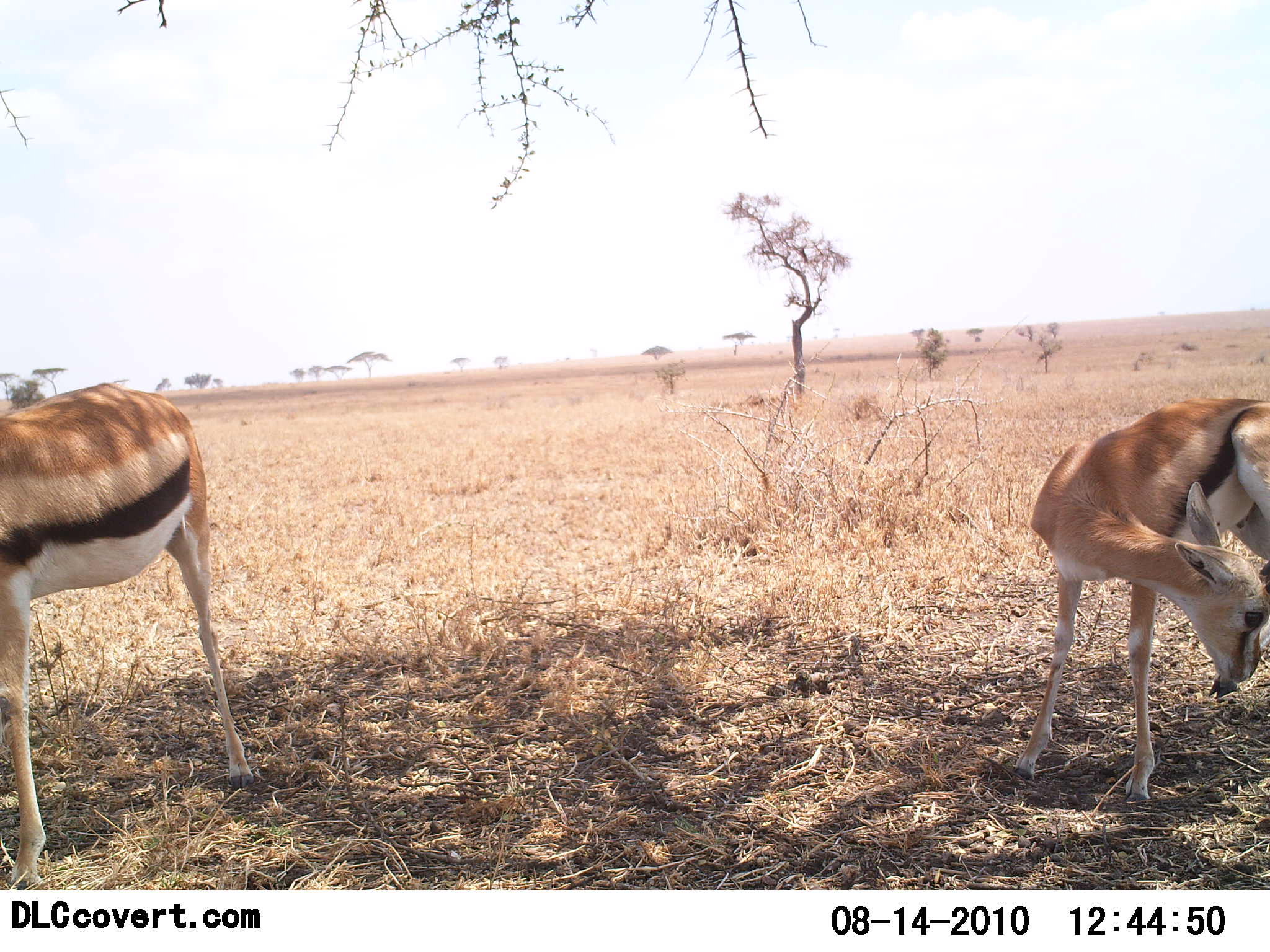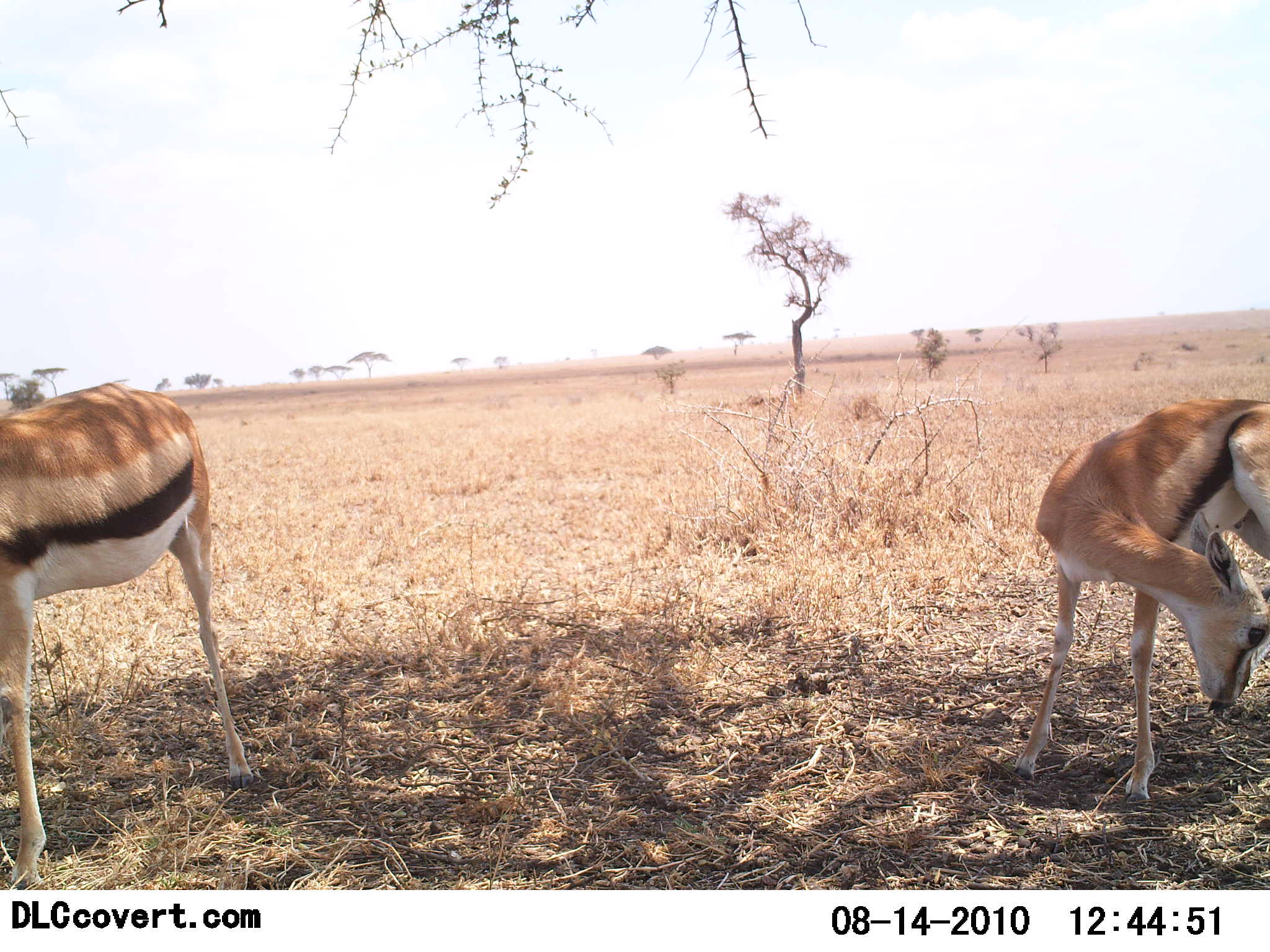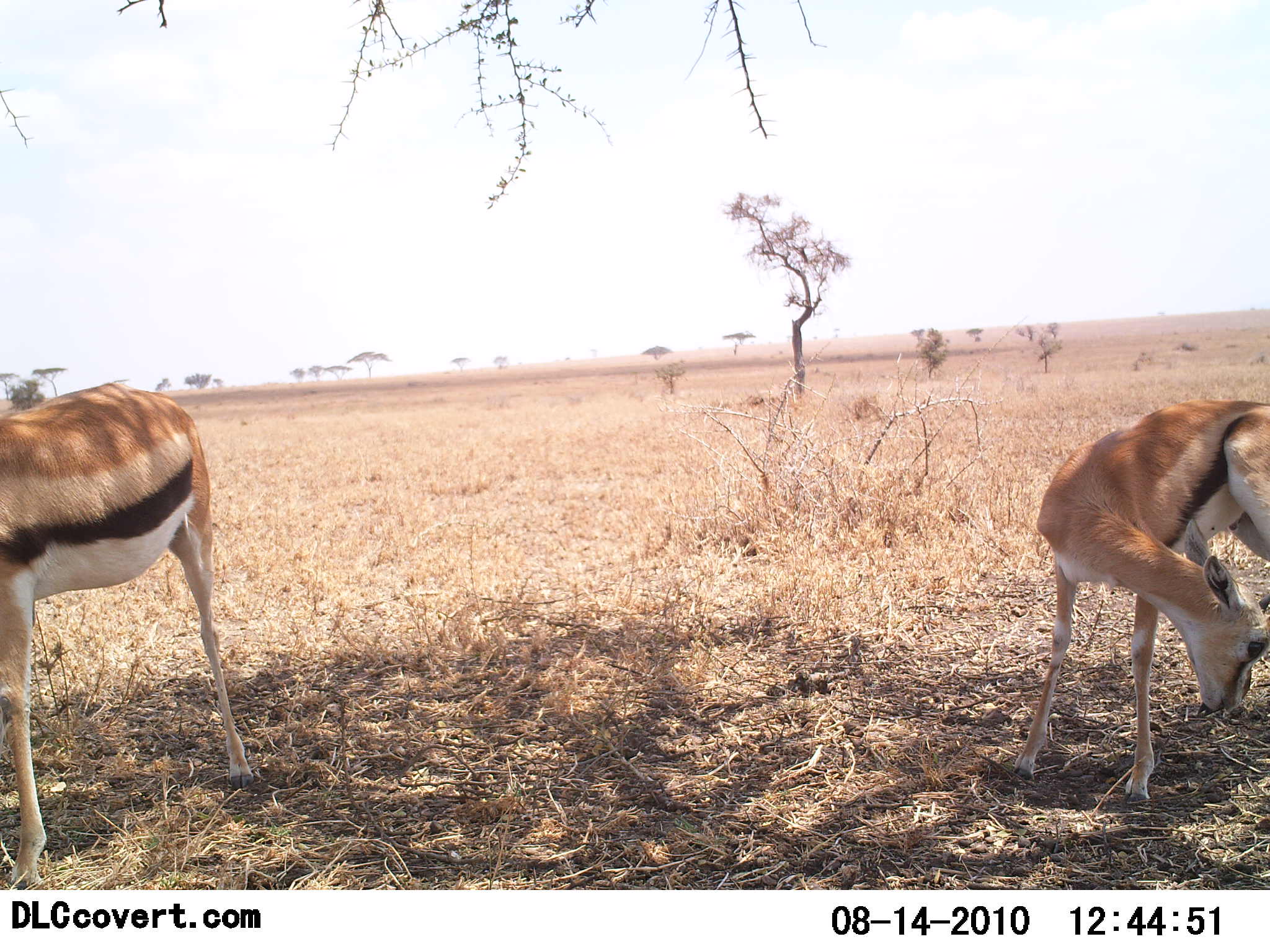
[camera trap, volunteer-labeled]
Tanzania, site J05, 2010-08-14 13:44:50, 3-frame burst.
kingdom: Animalia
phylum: Chordata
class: Mammalia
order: Artiodactyla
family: Bovidae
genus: Eudorcas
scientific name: Eudorcas thomsonii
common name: thomson's gazelle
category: gazellethomsons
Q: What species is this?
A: Gazellethomsons (thomson's gazelle) (Eudorcas thomsonii).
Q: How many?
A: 2.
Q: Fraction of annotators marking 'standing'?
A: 100%.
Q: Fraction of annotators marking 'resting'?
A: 0%.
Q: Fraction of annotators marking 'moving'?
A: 0%.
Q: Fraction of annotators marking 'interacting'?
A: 0%.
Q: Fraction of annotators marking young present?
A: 7%.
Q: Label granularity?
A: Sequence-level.